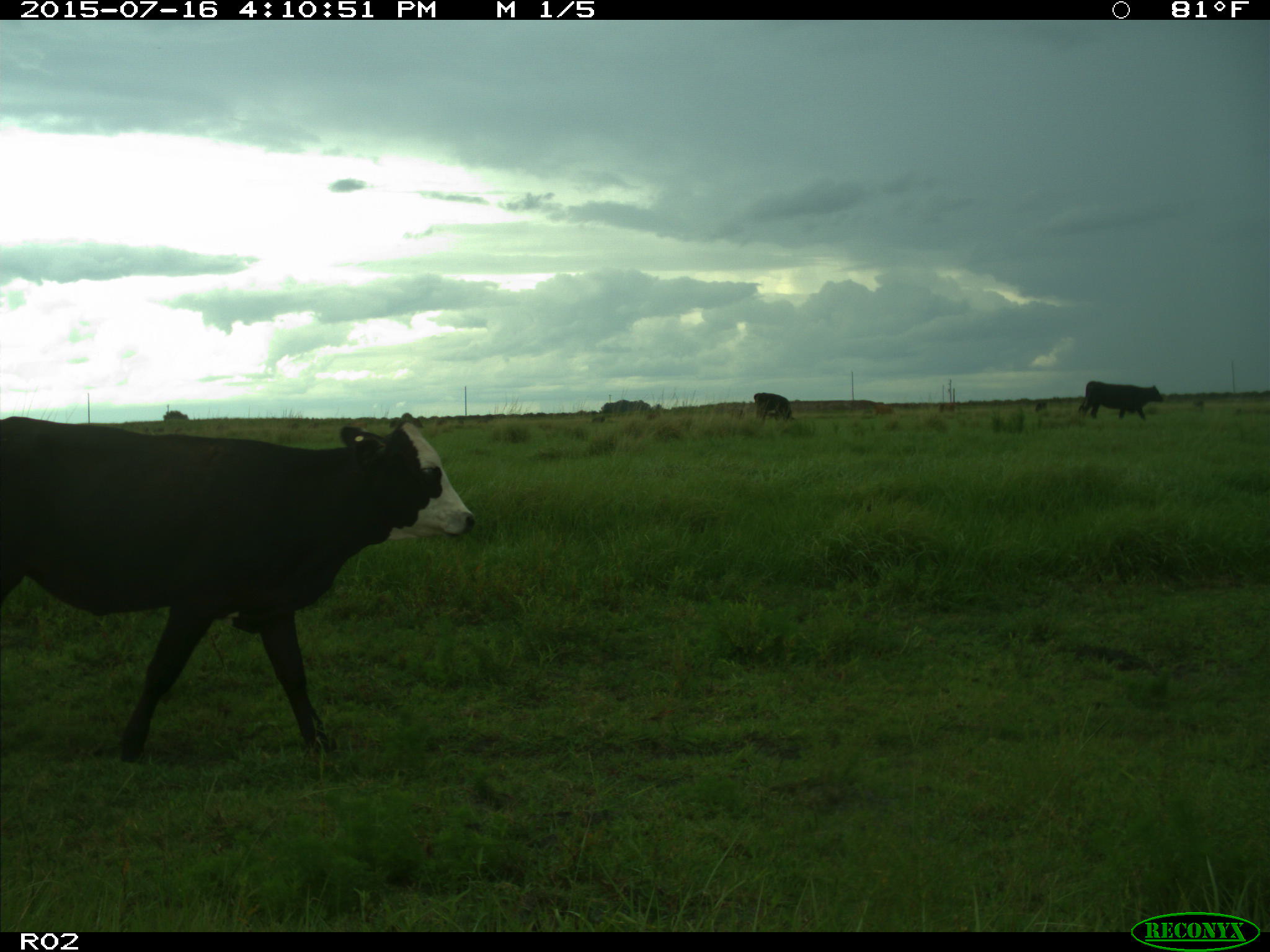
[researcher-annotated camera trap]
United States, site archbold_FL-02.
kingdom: Animalia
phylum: Chordata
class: Mammalia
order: Artiodactyla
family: Bovidae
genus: Bos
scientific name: Bos taurus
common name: domestic cow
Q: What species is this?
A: Bos taurus (domestic cow).